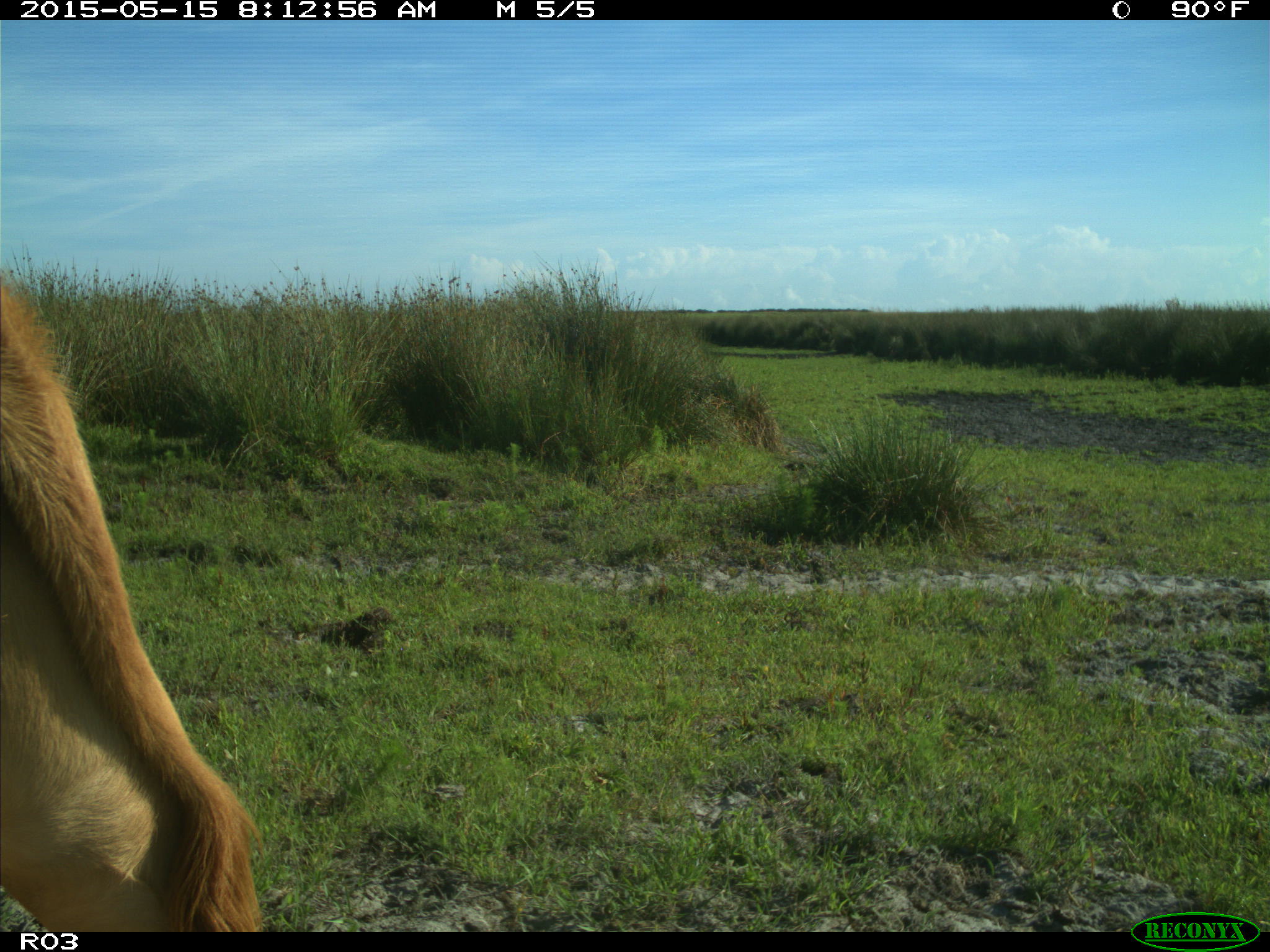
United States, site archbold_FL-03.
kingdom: Animalia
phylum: Chordata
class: Mammalia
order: Artiodactyla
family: Bovidae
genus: Bos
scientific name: Bos taurus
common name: domestic cow